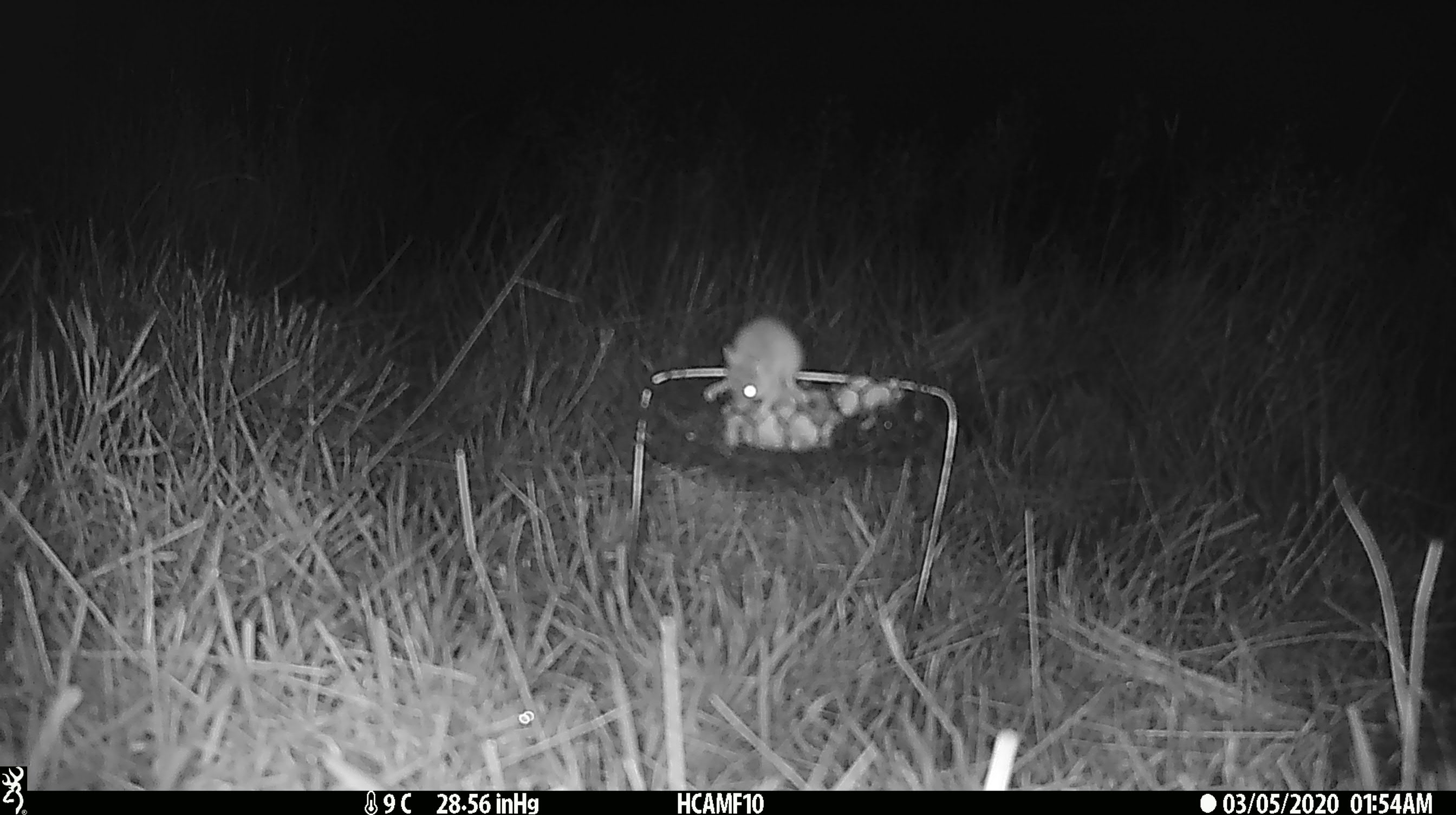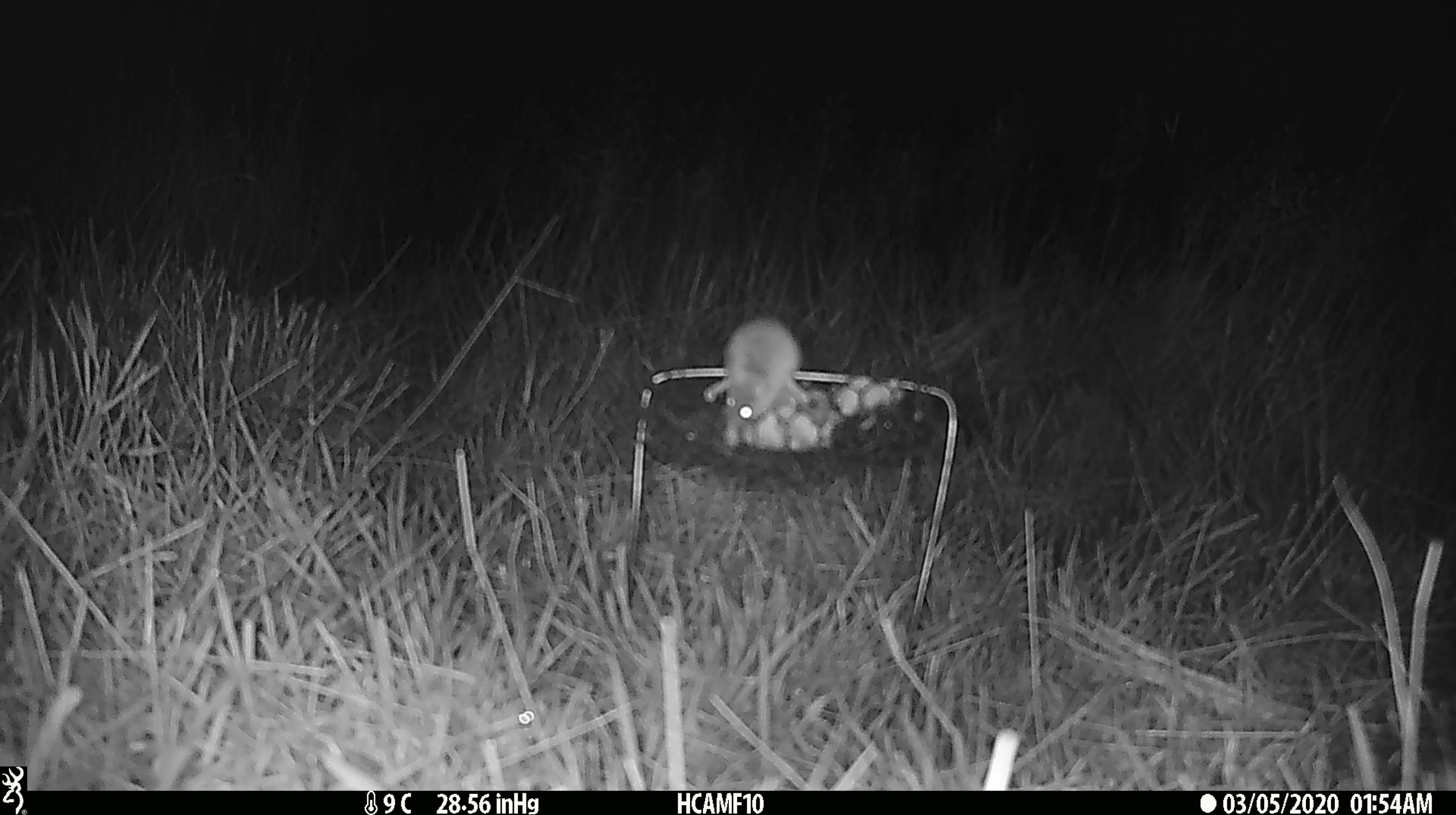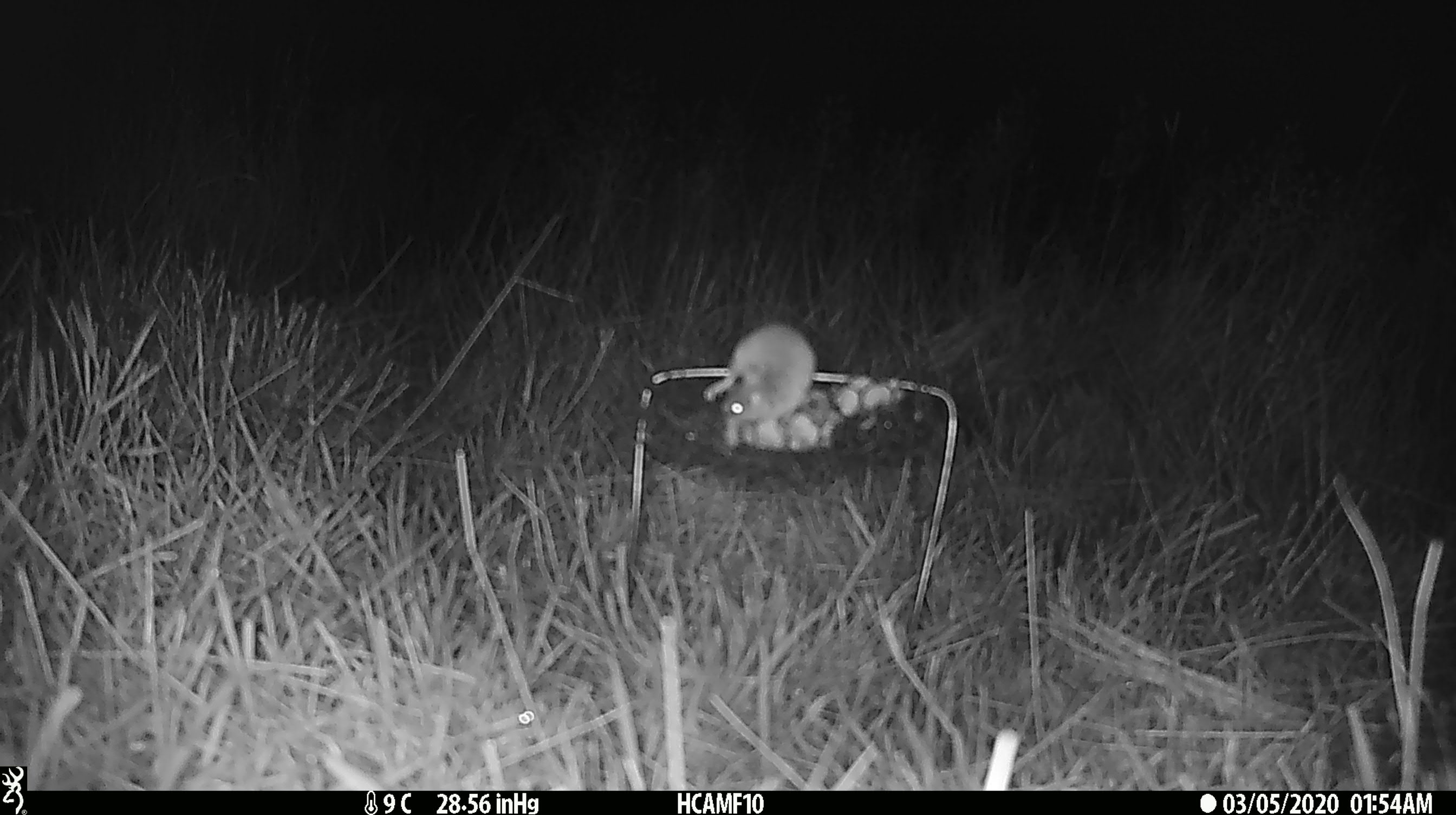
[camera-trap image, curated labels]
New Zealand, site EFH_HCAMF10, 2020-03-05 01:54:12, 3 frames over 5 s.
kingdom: Animalia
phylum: Chordata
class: Mammalia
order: Rodentia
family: Muridae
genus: Mus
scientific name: Mus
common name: mouse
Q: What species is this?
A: Mouse (Mus).